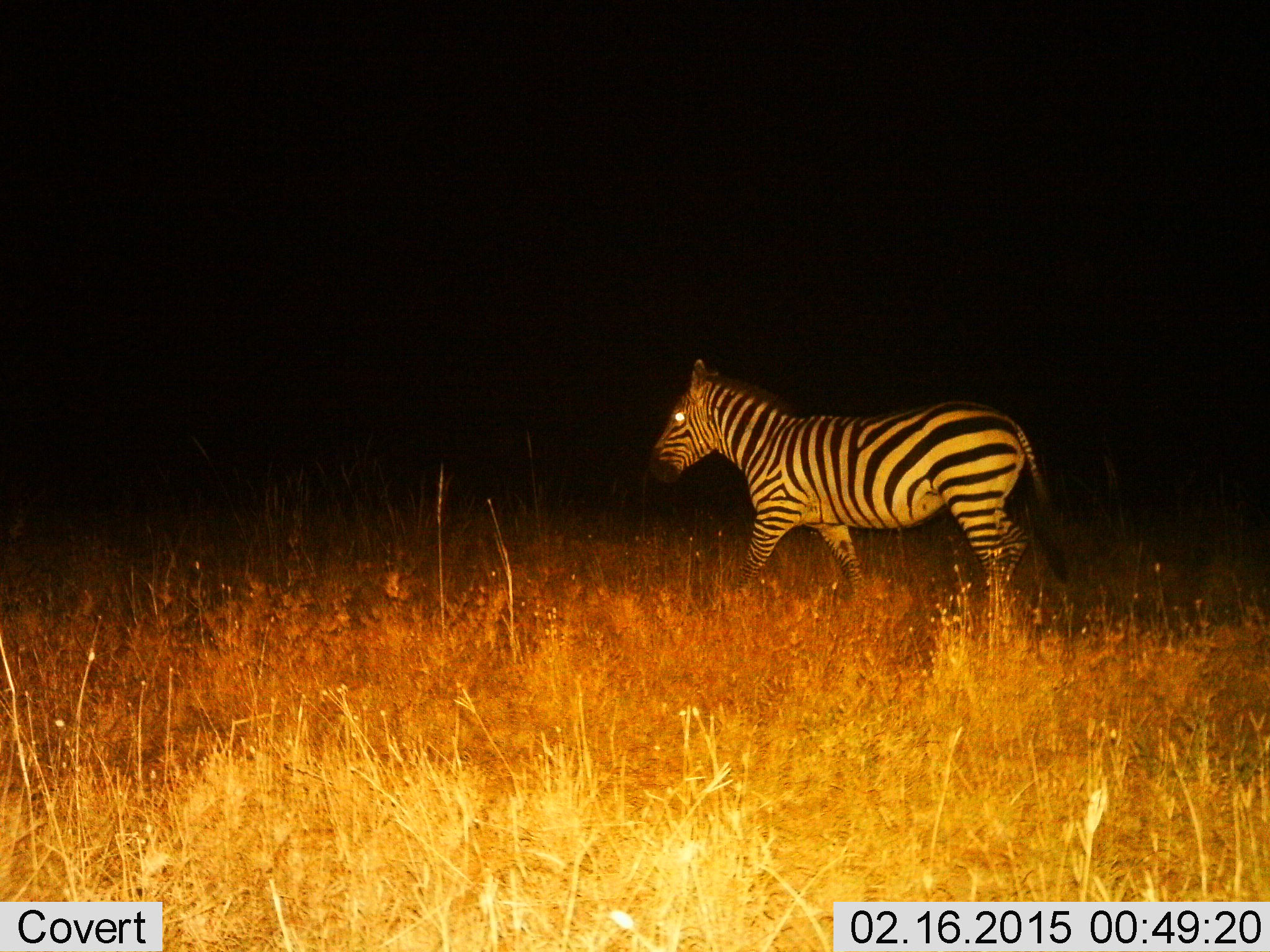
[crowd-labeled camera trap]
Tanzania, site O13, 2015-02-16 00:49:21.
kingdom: Animalia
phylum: Chordata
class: Mammalia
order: Perissodactyla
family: Equidae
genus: Equus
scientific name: Equus quagga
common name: plains zebra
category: zebra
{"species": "zebra (plains zebra) (Equus quagga)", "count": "1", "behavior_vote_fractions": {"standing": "0%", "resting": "0%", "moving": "100%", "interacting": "0%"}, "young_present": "0%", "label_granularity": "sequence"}